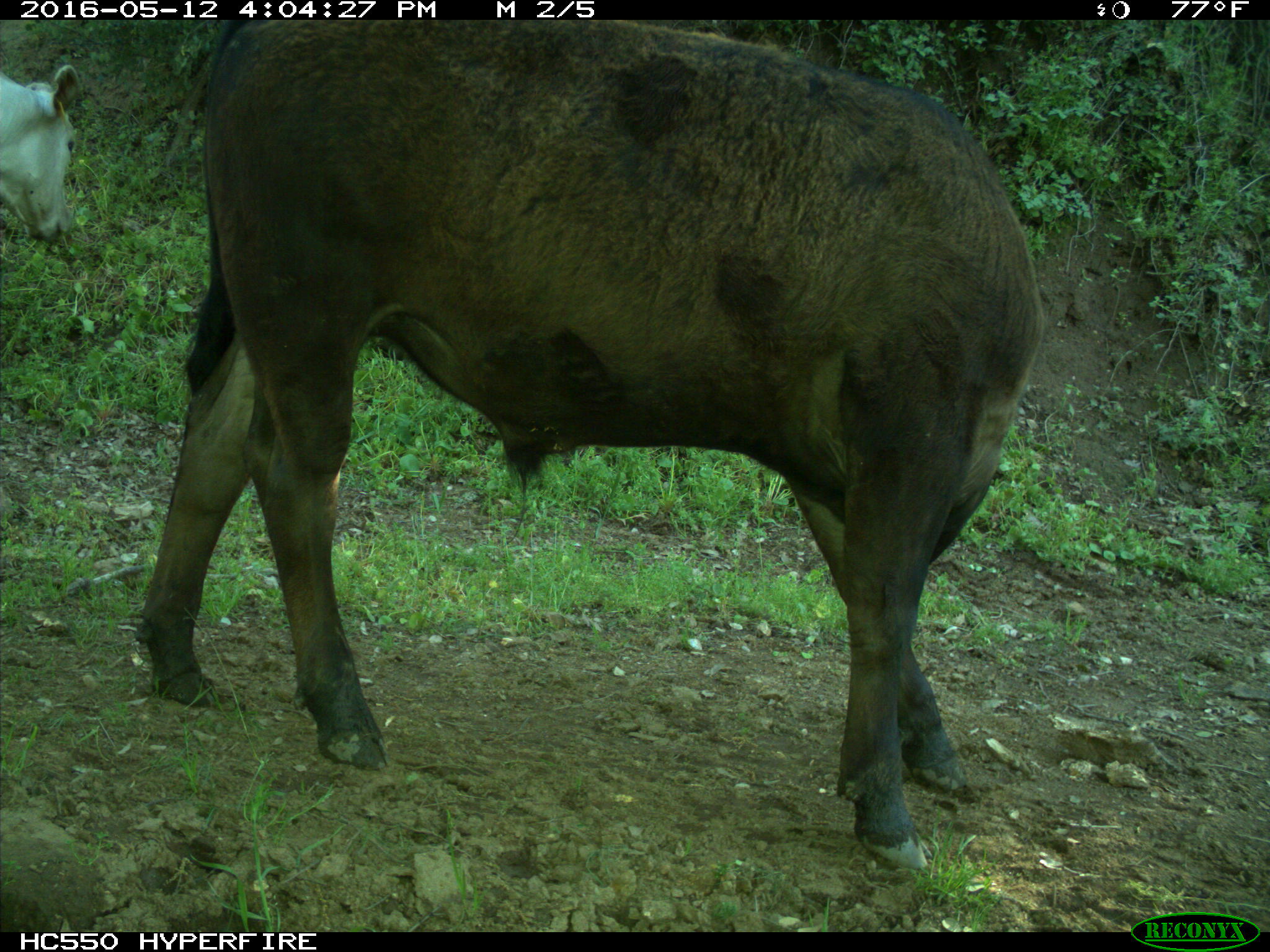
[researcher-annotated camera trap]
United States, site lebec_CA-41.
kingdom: Animalia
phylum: Chordata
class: Mammalia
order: Artiodactyla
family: Bovidae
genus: Bos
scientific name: Bos taurus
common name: domestic cow